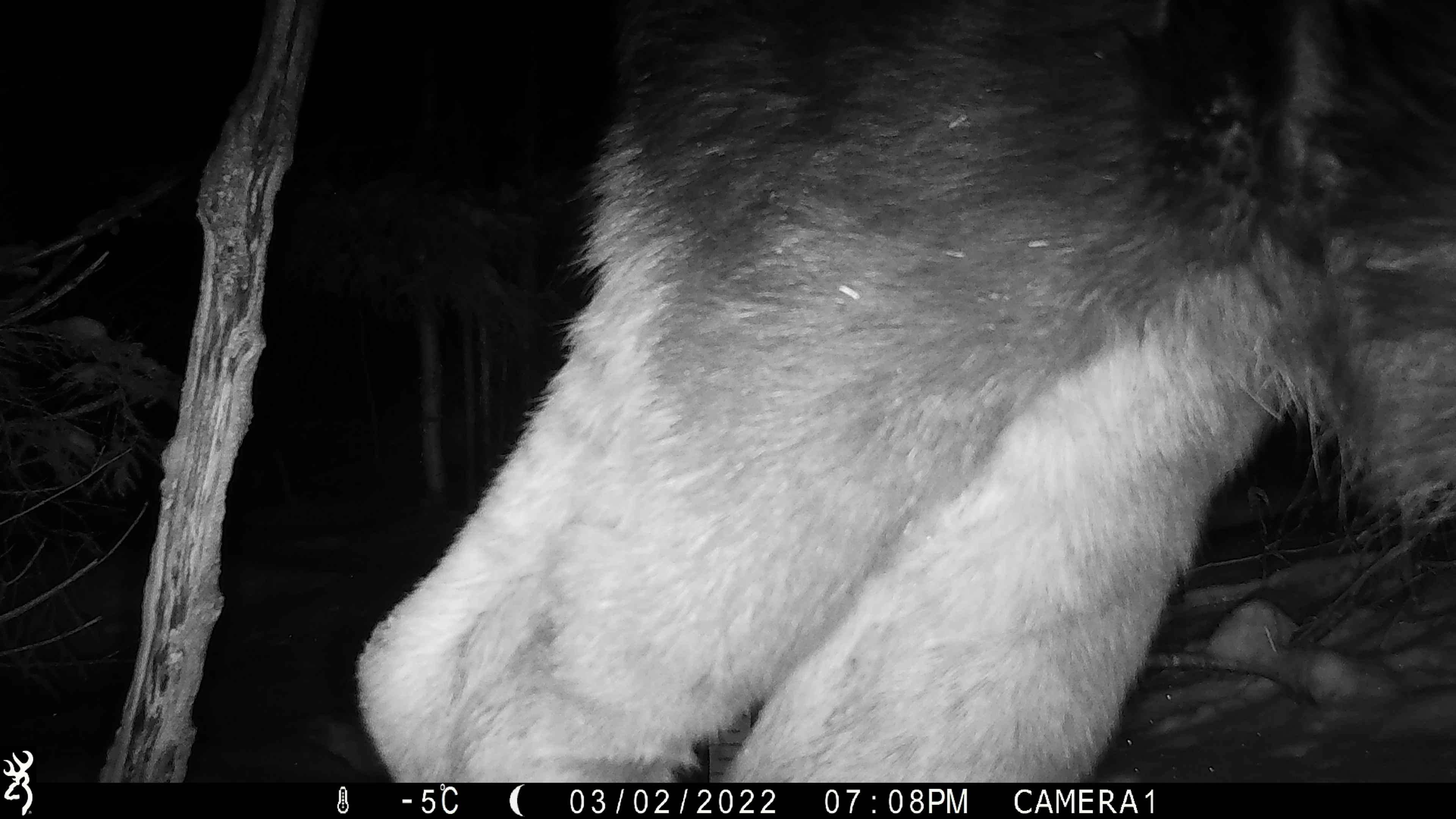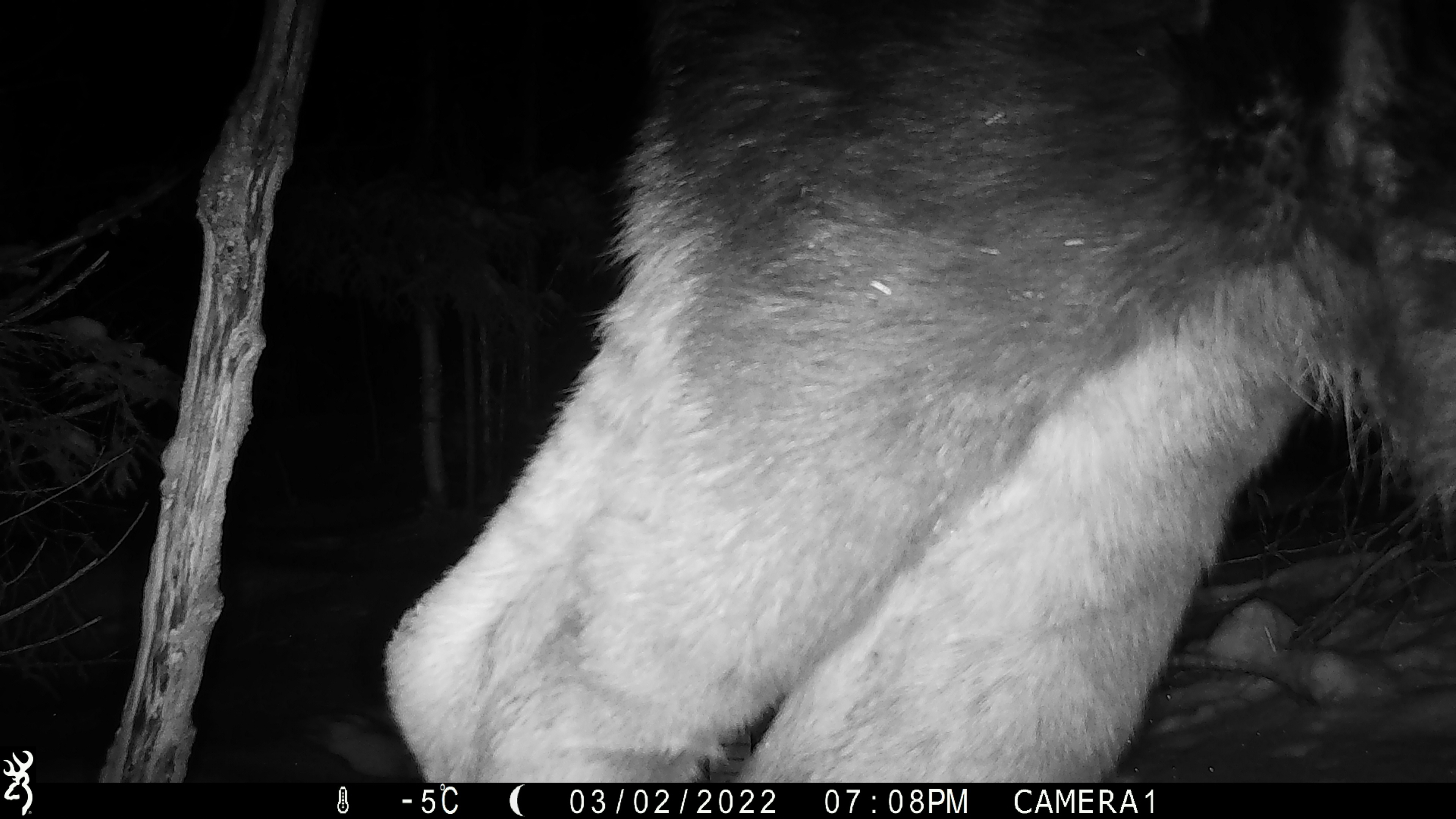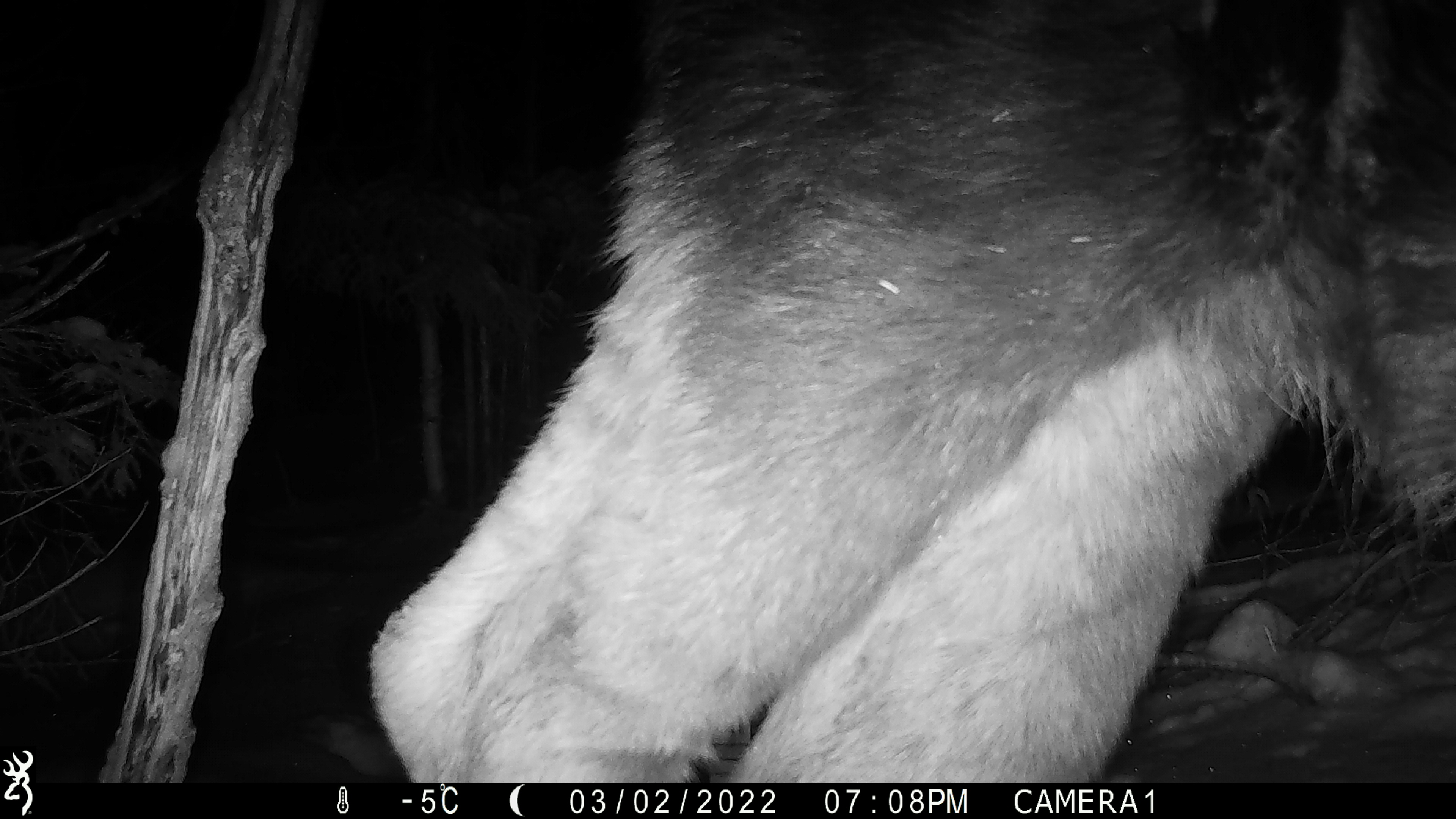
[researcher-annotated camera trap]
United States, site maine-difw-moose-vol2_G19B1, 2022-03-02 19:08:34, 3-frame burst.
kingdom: Animalia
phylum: Chordata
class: Mammalia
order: Artiodactyla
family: Cervidae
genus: Alces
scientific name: Alces alces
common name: moose